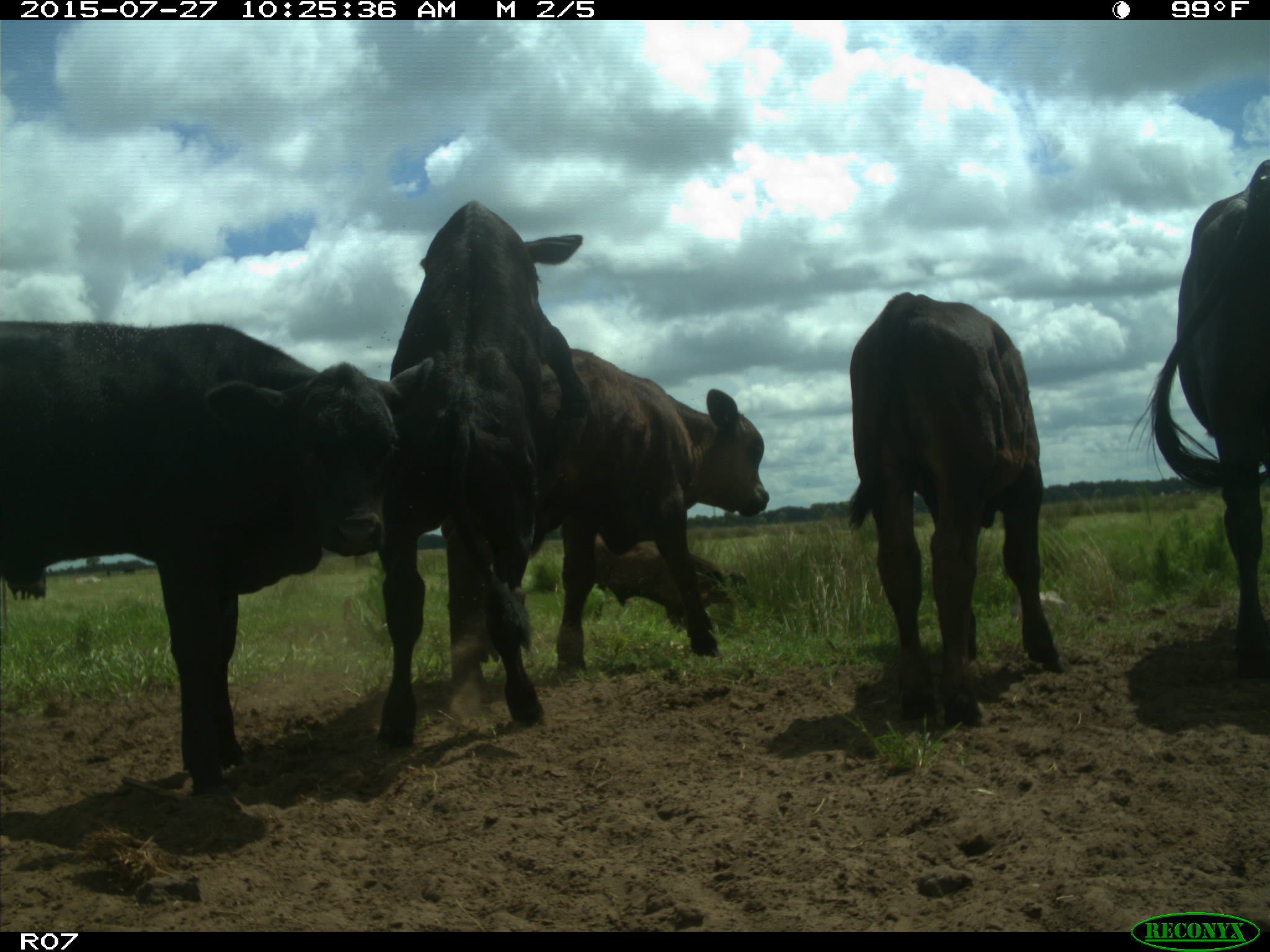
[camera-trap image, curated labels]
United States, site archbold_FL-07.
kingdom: Animalia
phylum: Chordata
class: Mammalia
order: Artiodactyla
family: Bovidae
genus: Bos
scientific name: Bos taurus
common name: domestic cow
Bos taurus (domestic cow).